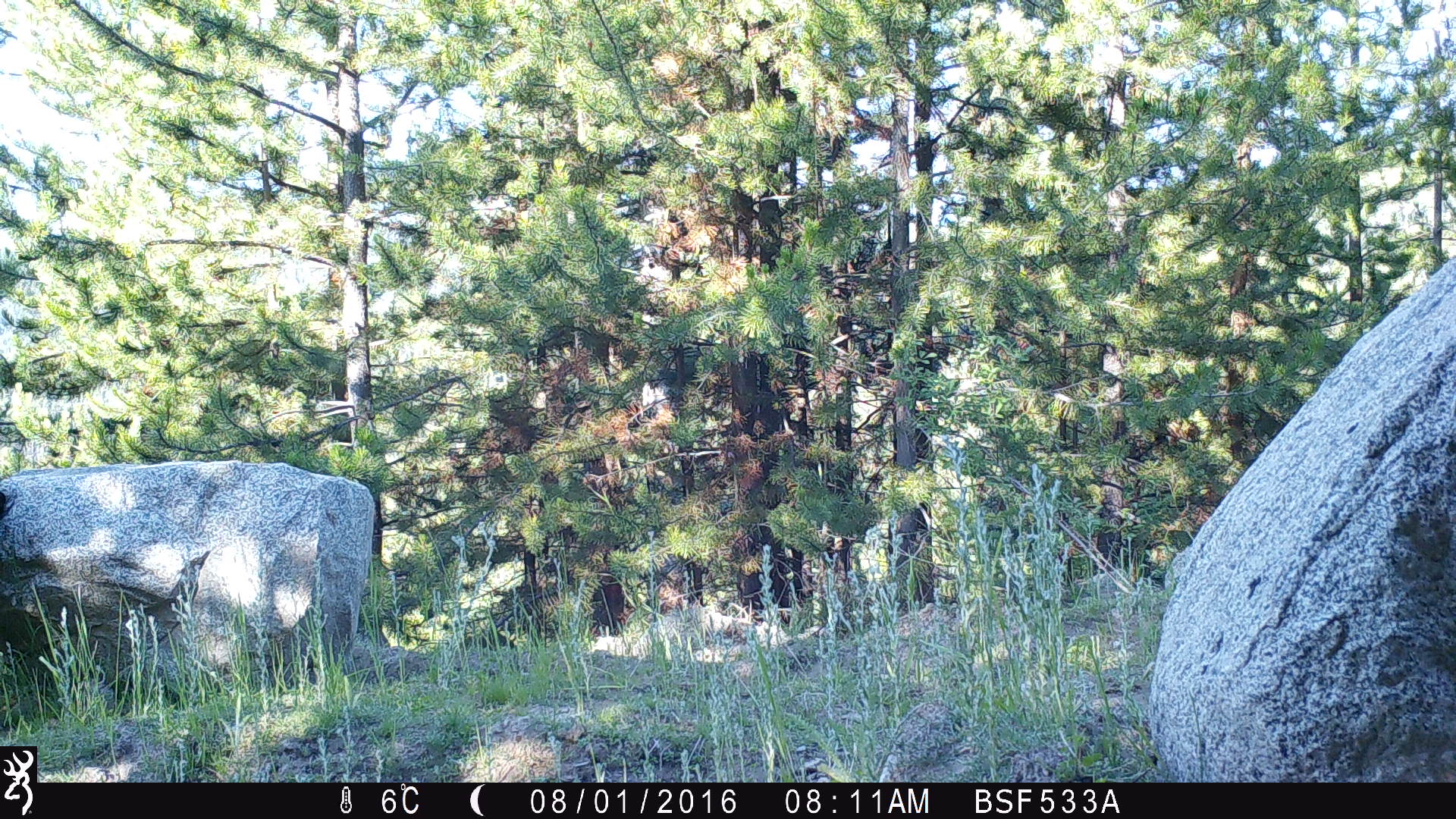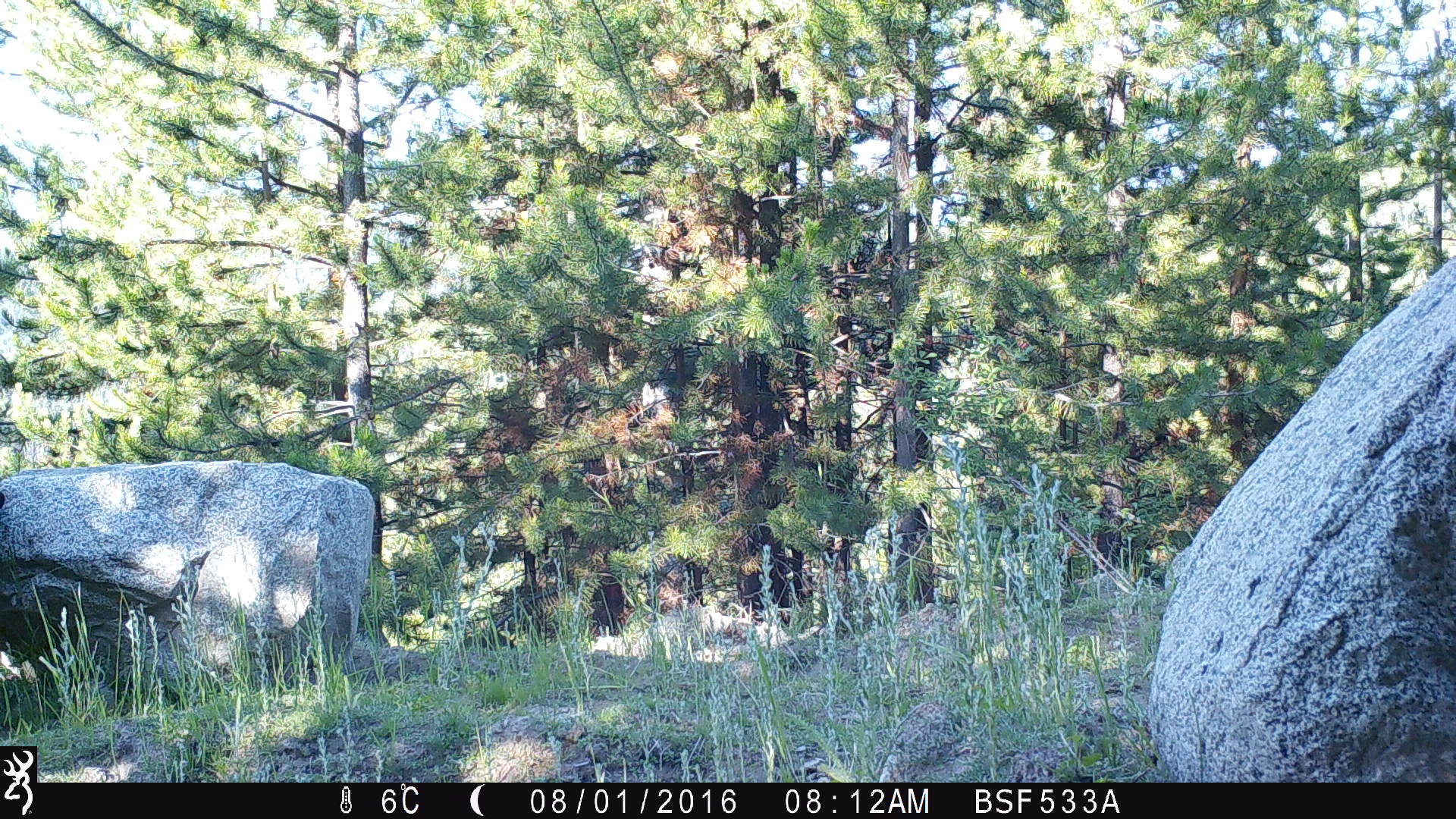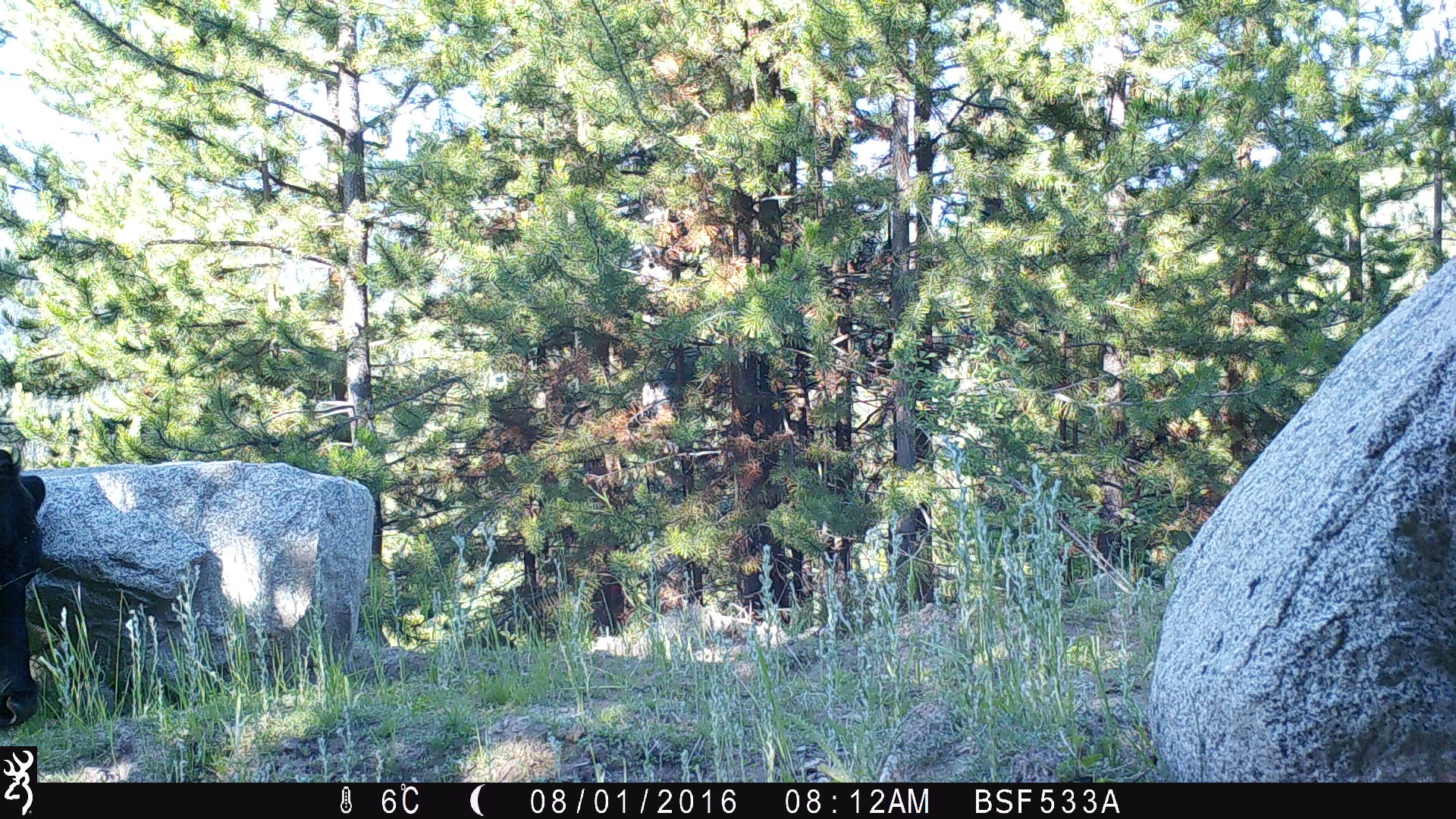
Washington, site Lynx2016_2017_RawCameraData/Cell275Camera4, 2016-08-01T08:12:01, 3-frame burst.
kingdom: Animalia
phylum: Chordata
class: Mammalia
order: Artiodactyla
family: Bovidae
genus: Bos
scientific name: Bos taurus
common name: domestic cattle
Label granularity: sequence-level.